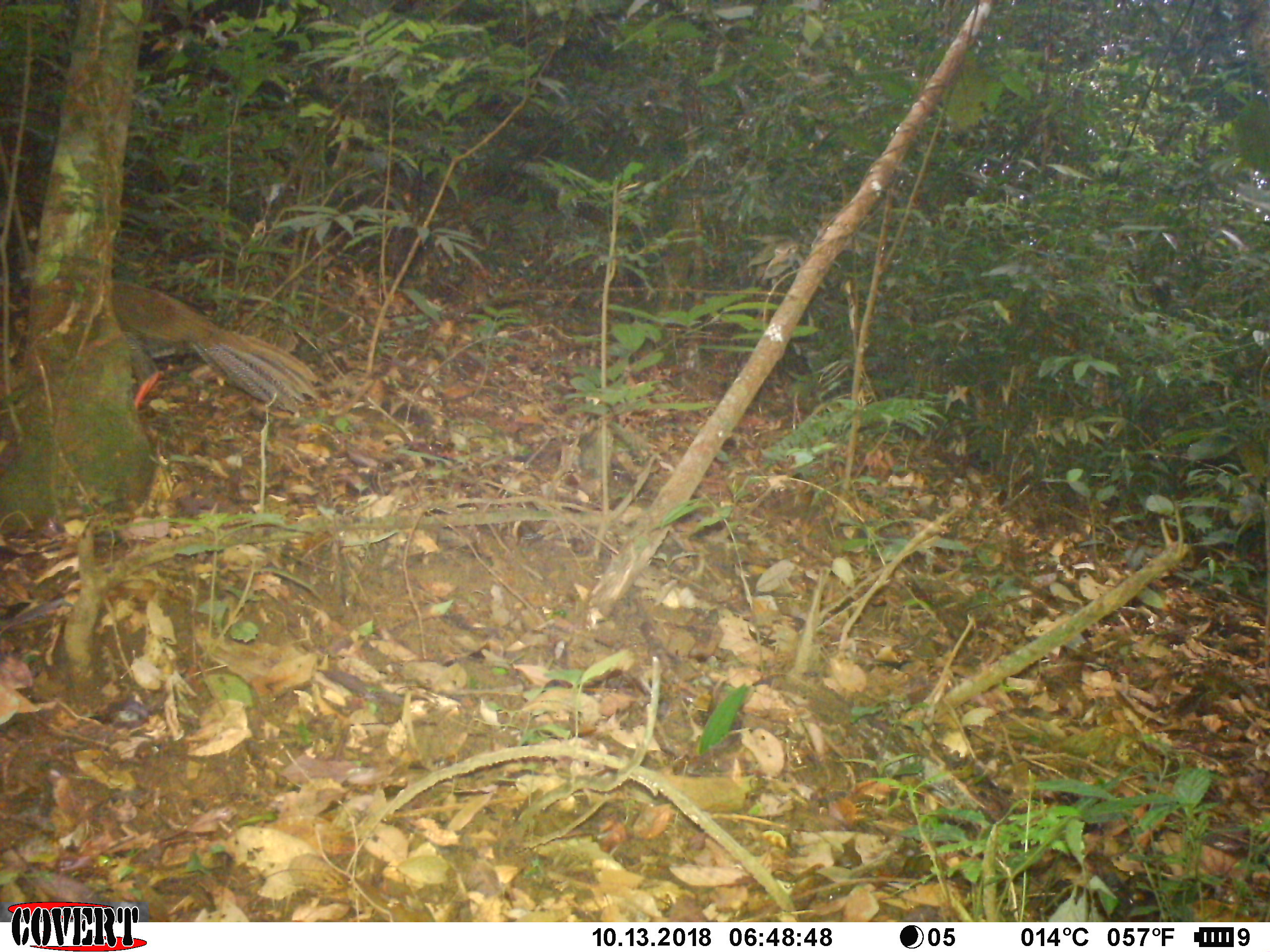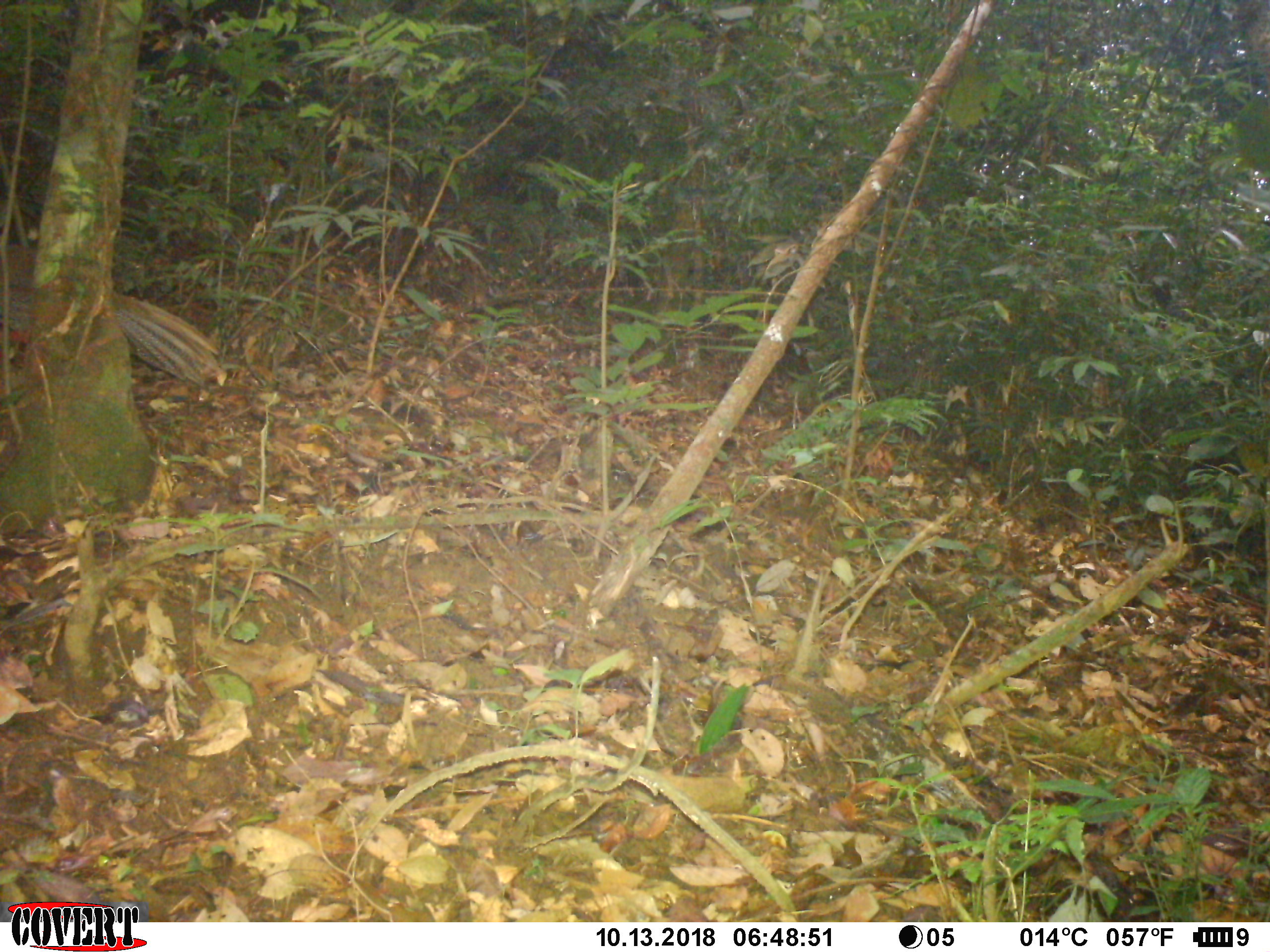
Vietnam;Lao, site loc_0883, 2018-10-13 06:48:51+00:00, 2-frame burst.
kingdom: Animalia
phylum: Chordata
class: Aves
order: Galliformes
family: Phasianidae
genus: Lophura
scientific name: Lophura nycthemera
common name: silver pheasant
Silver pheasant (Lophura nycthemera). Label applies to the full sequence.